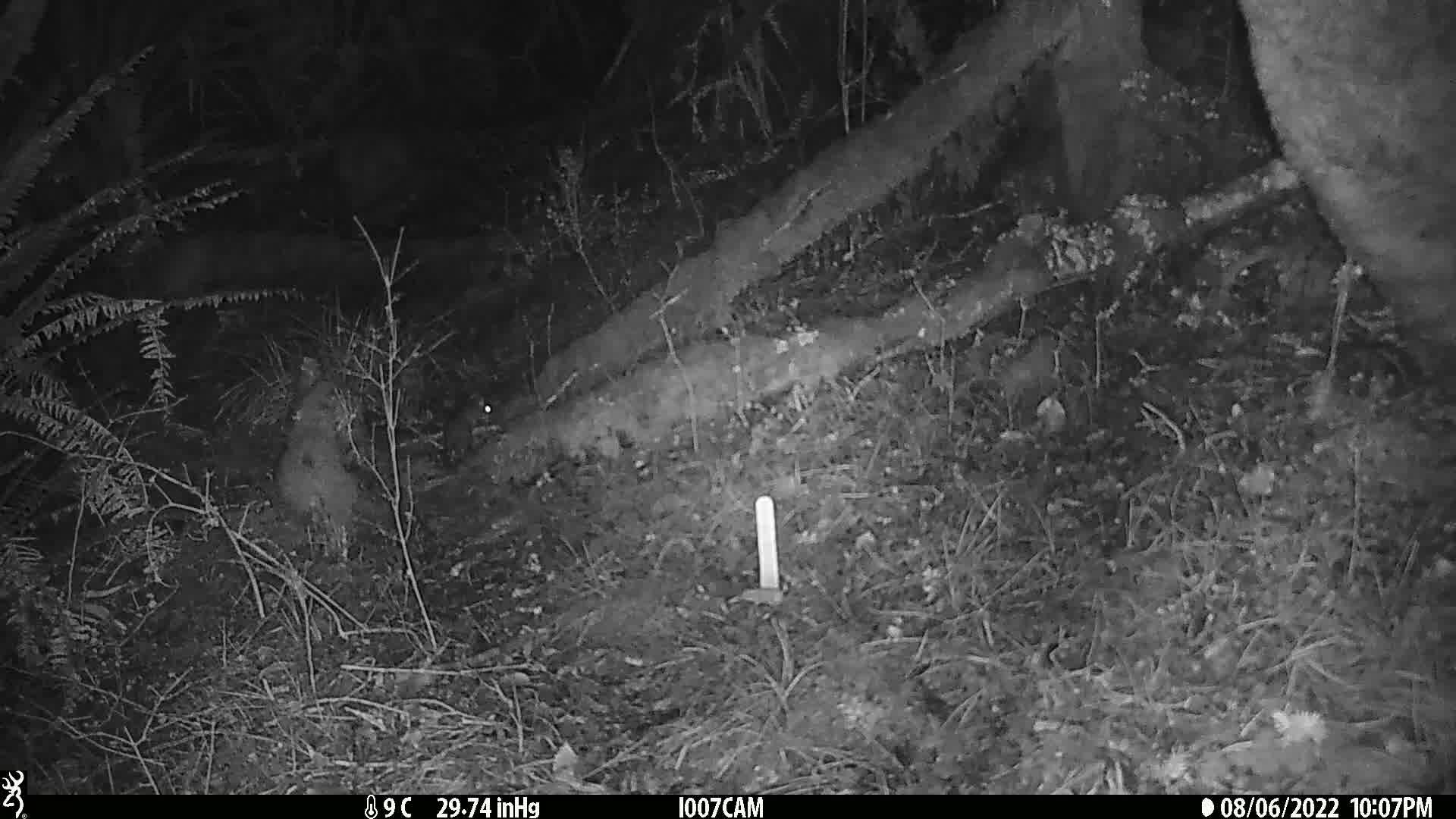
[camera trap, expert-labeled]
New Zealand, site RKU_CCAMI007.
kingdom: Animalia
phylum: Chordata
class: Mammalia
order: Rodentia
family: Muridae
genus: Rattus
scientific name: Rattus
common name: rat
Rat (Rattus).